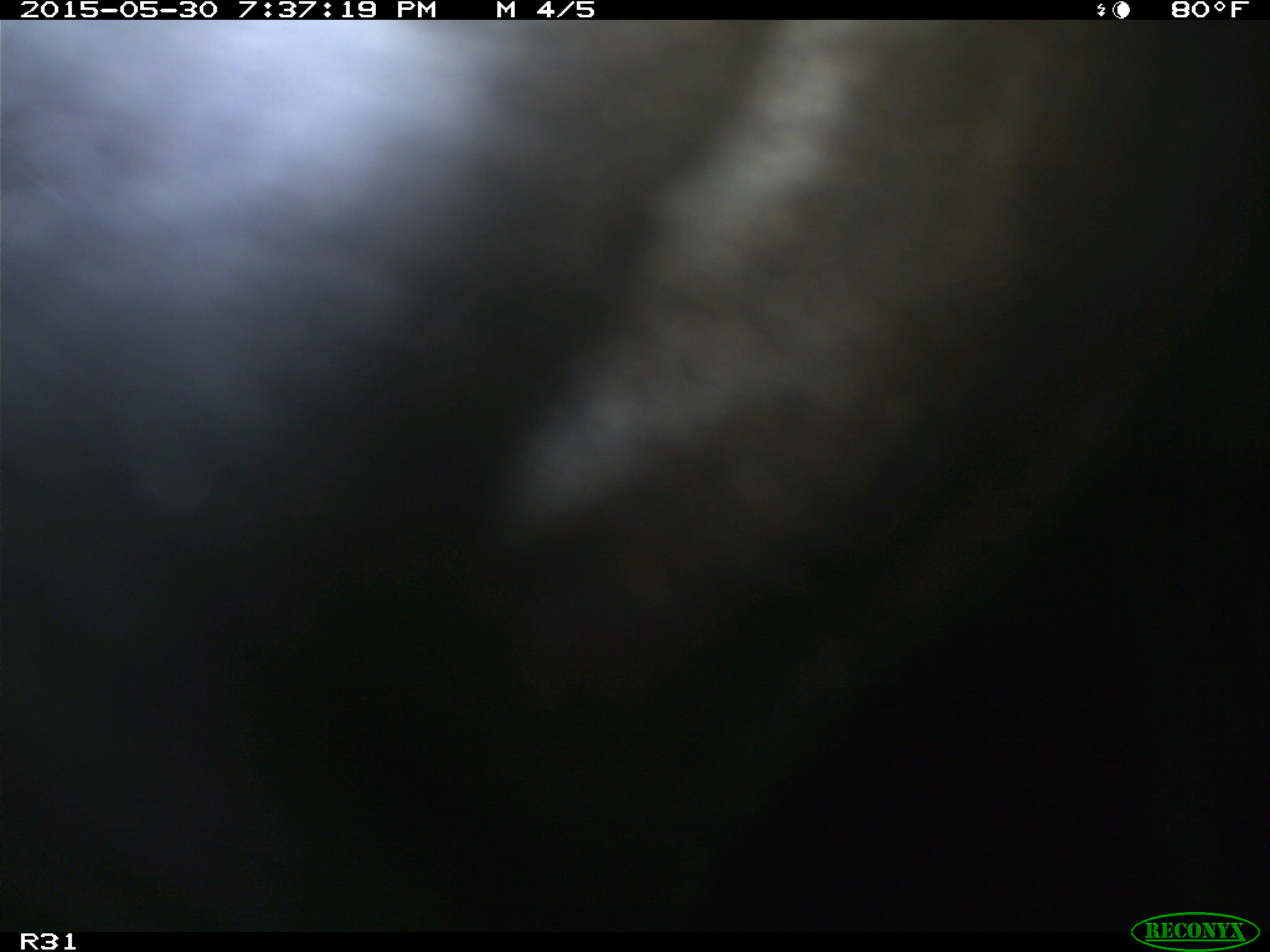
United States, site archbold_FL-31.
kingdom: Animalia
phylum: Chordata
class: Mammalia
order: Artiodactyla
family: Bovidae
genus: Bos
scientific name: Bos taurus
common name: domestic cow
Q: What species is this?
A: Bos taurus (domestic cow).